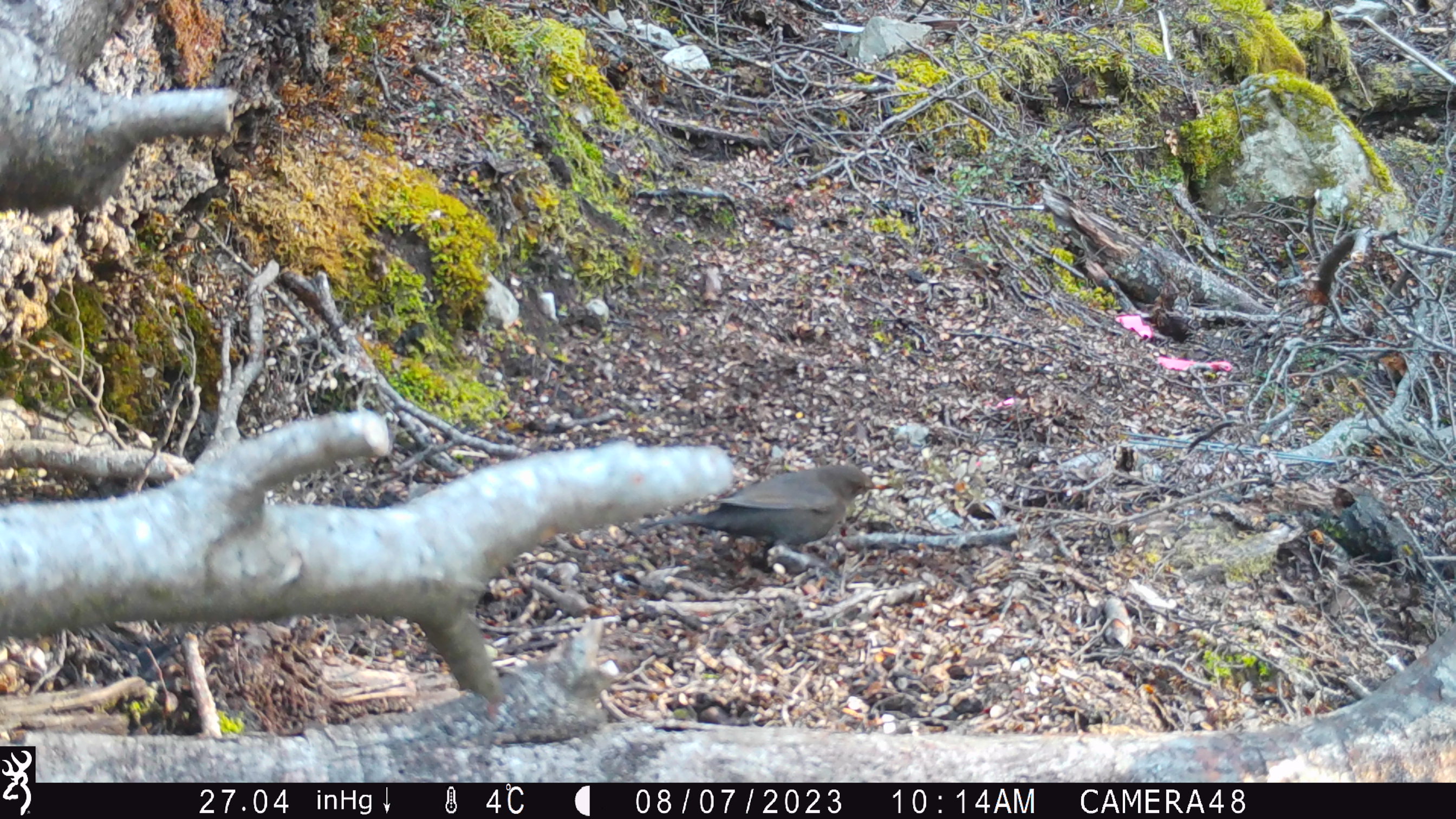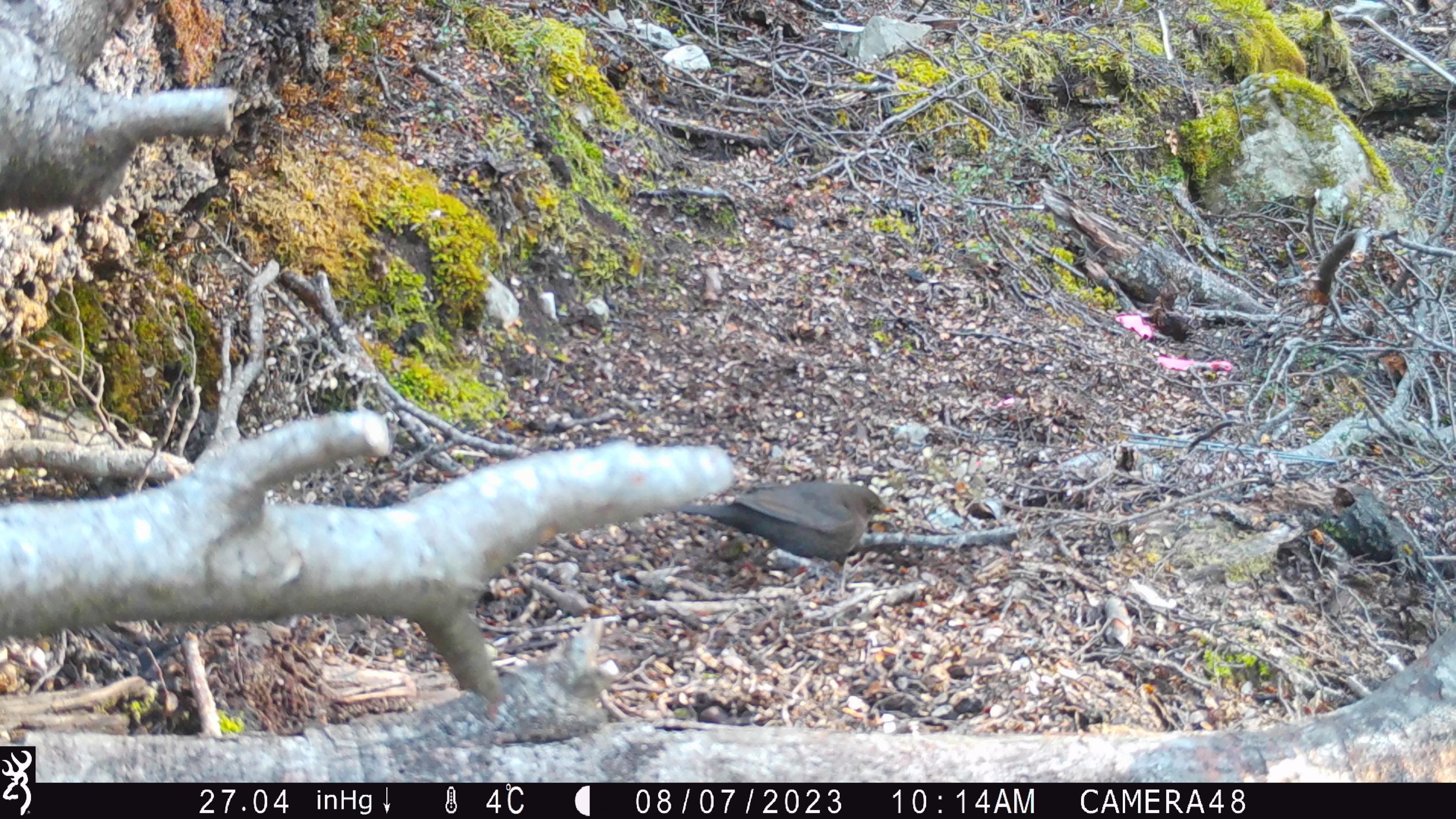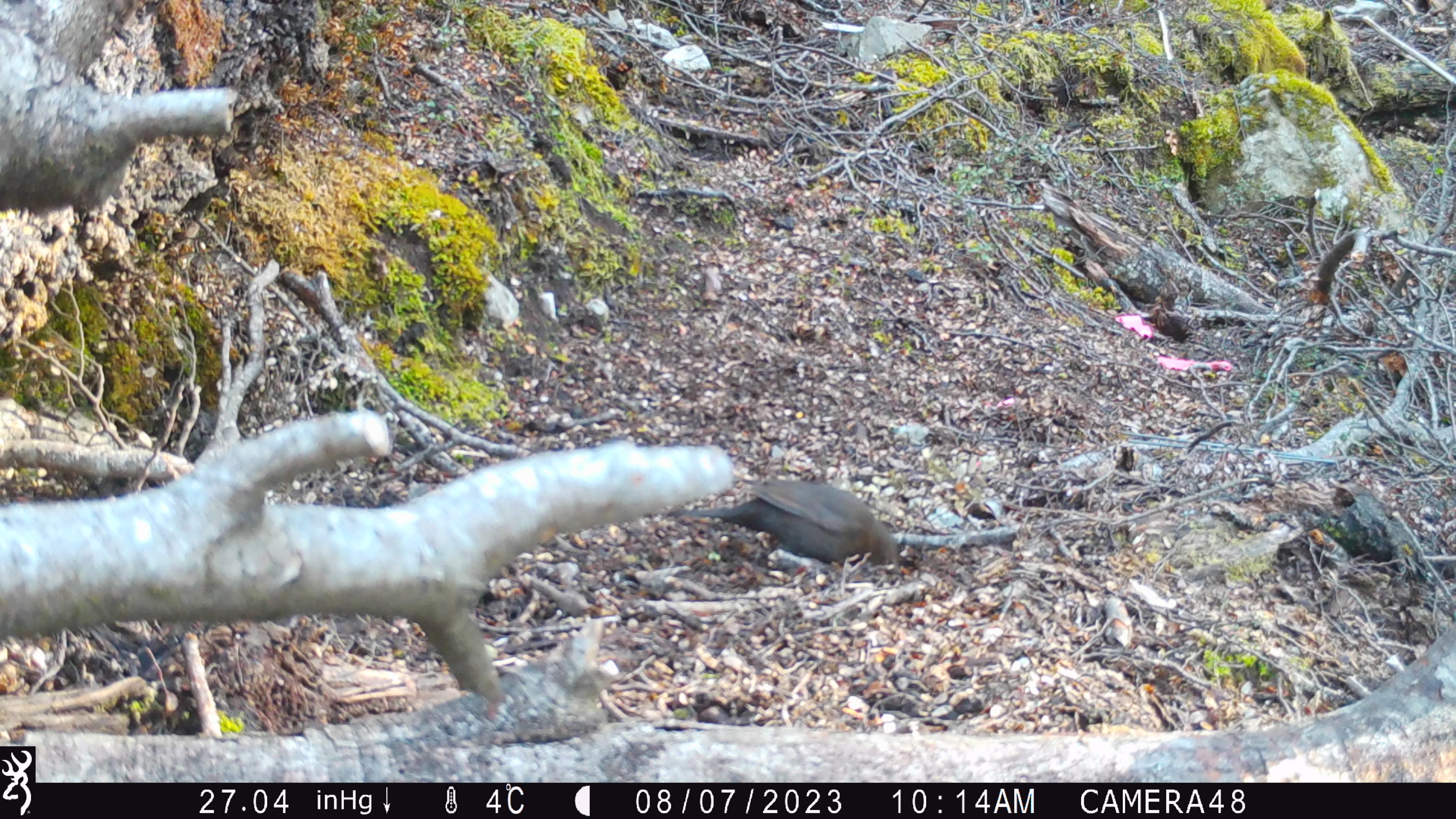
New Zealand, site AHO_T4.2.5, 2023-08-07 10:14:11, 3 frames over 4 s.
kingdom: Animalia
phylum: Chordata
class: Aves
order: Passeriformes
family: Turdidae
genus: Turdus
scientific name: Turdus merula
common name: eurasian blackbird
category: blackbird